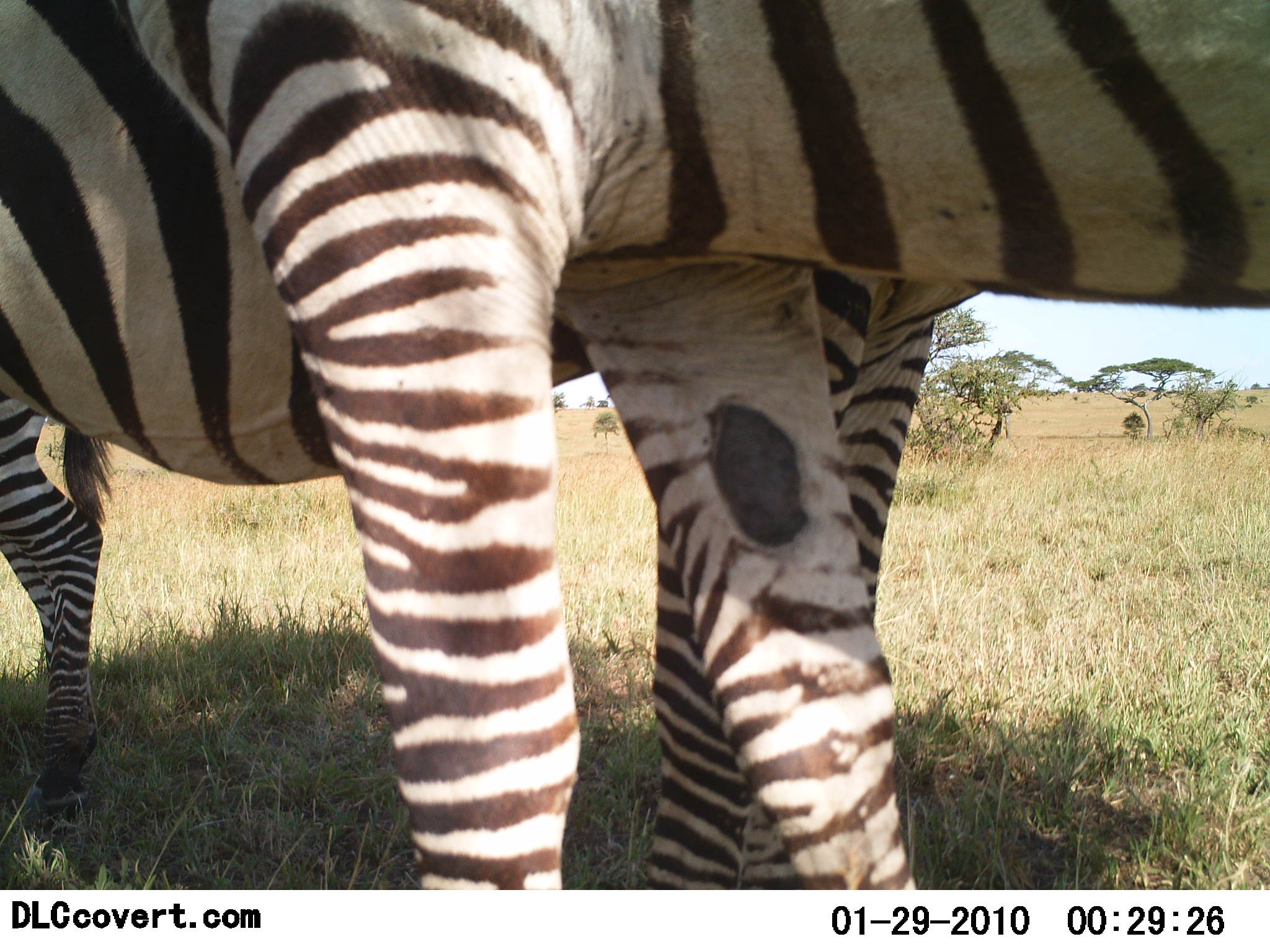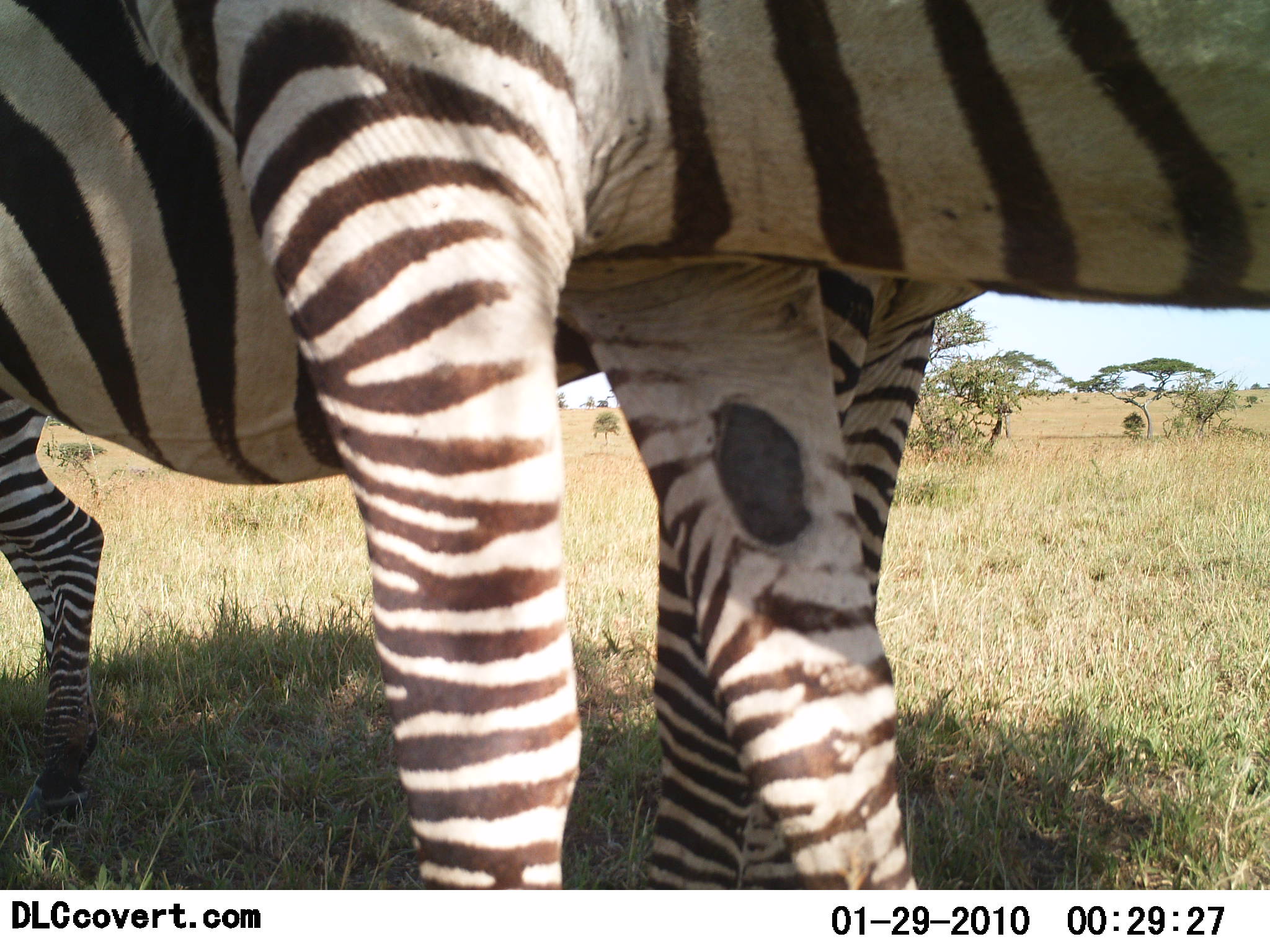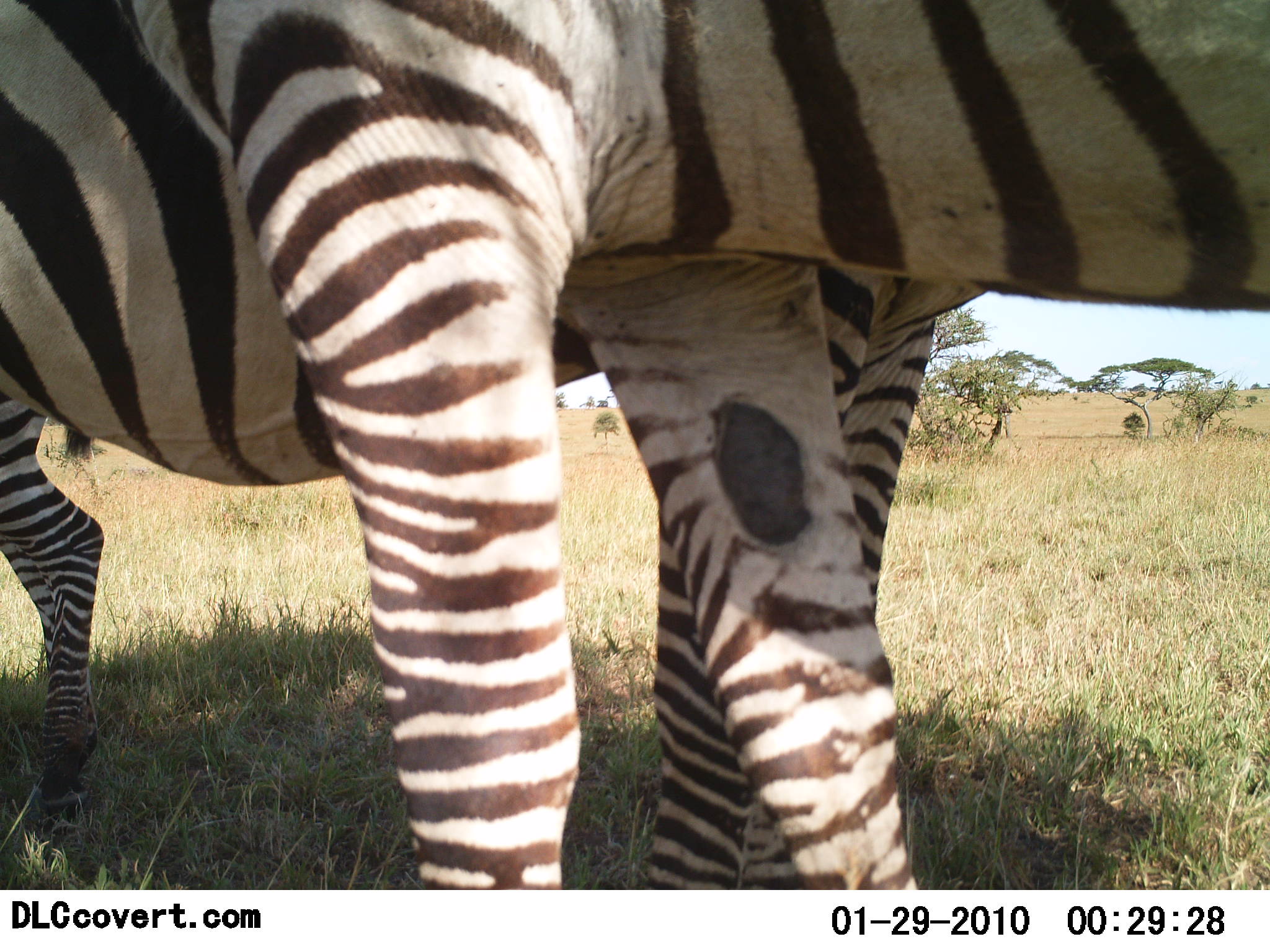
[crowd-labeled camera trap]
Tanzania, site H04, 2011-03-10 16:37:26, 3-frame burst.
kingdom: Animalia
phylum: Chordata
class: Mammalia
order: Perissodactyla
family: Equidae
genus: Equus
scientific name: Equus quagga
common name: plains zebra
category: zebra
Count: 2.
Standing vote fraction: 90%.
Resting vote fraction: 0%.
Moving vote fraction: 0%.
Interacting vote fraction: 10%.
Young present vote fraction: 0%.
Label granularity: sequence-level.